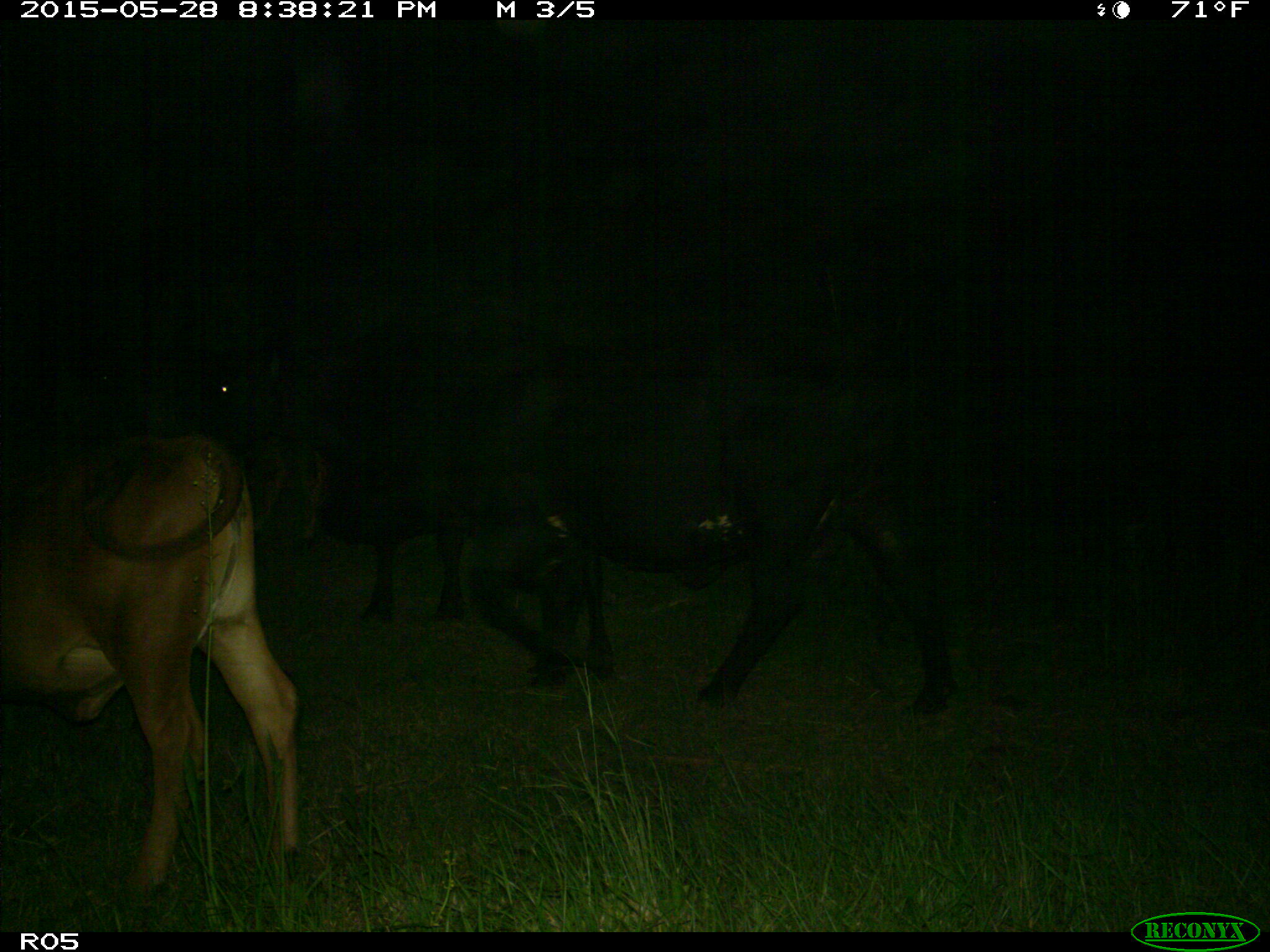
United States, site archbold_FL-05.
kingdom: Animalia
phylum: Chordata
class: Mammalia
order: Artiodactyla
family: Bovidae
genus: Bos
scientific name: Bos taurus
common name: domestic cow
Bos taurus (domestic cow).